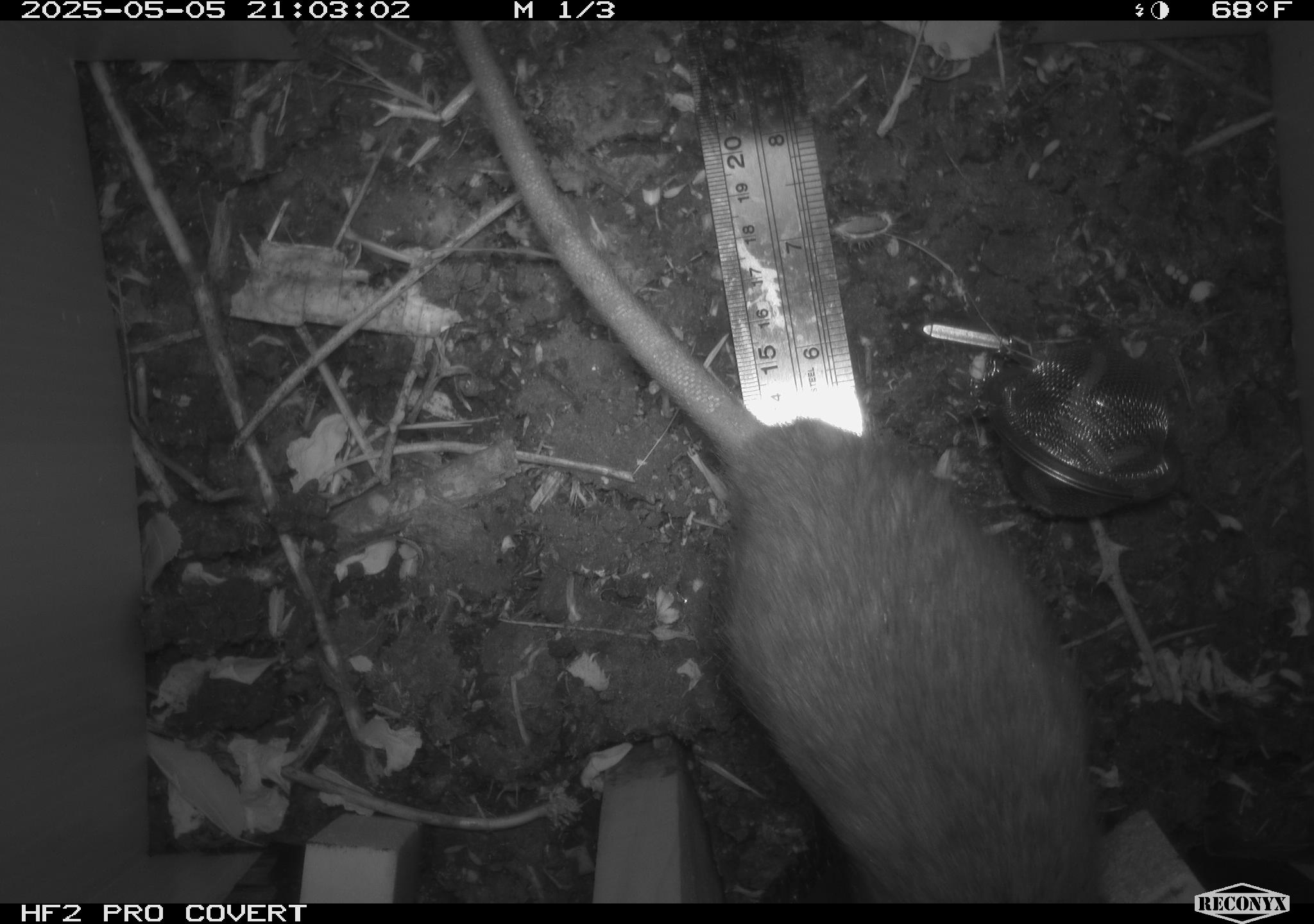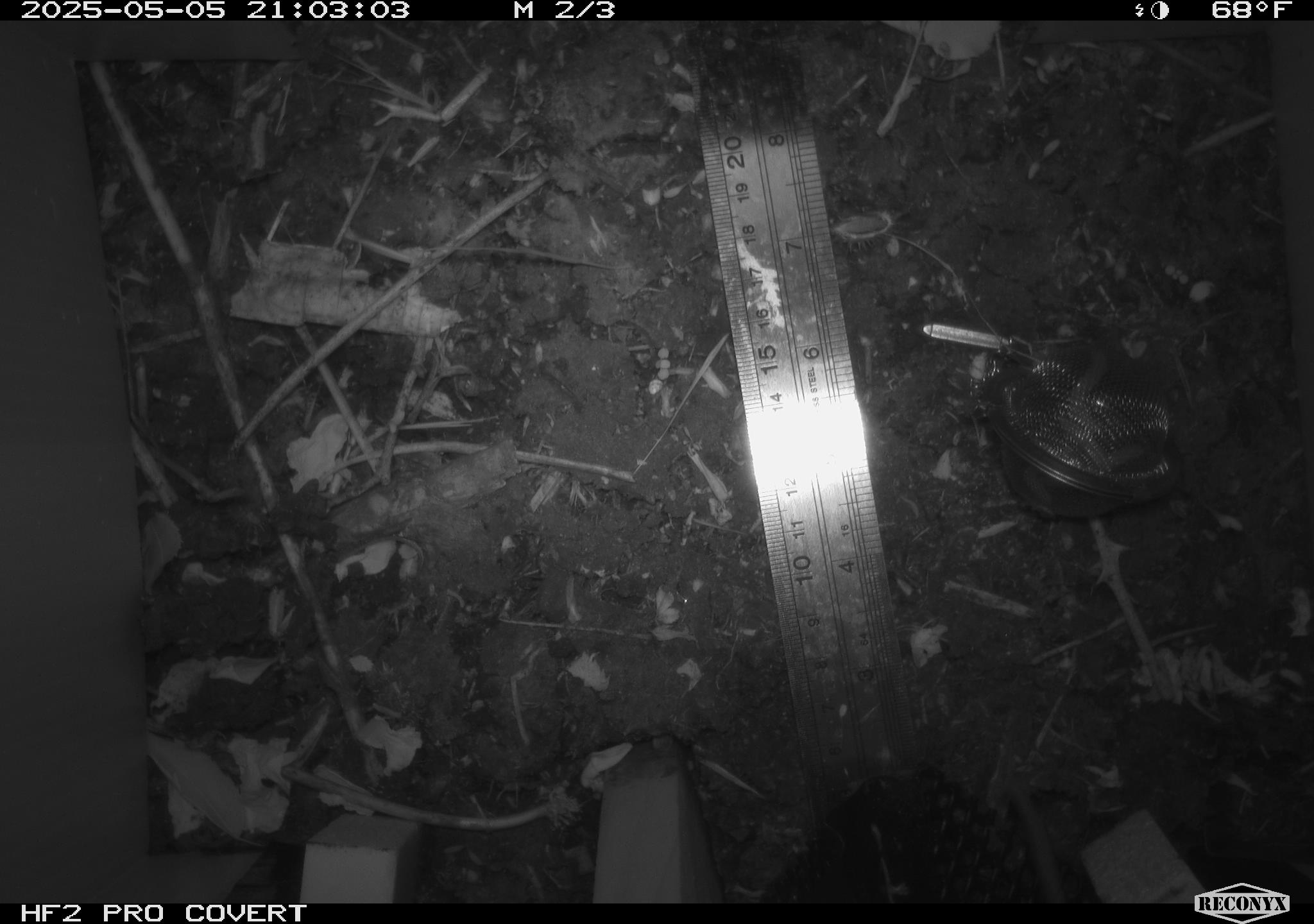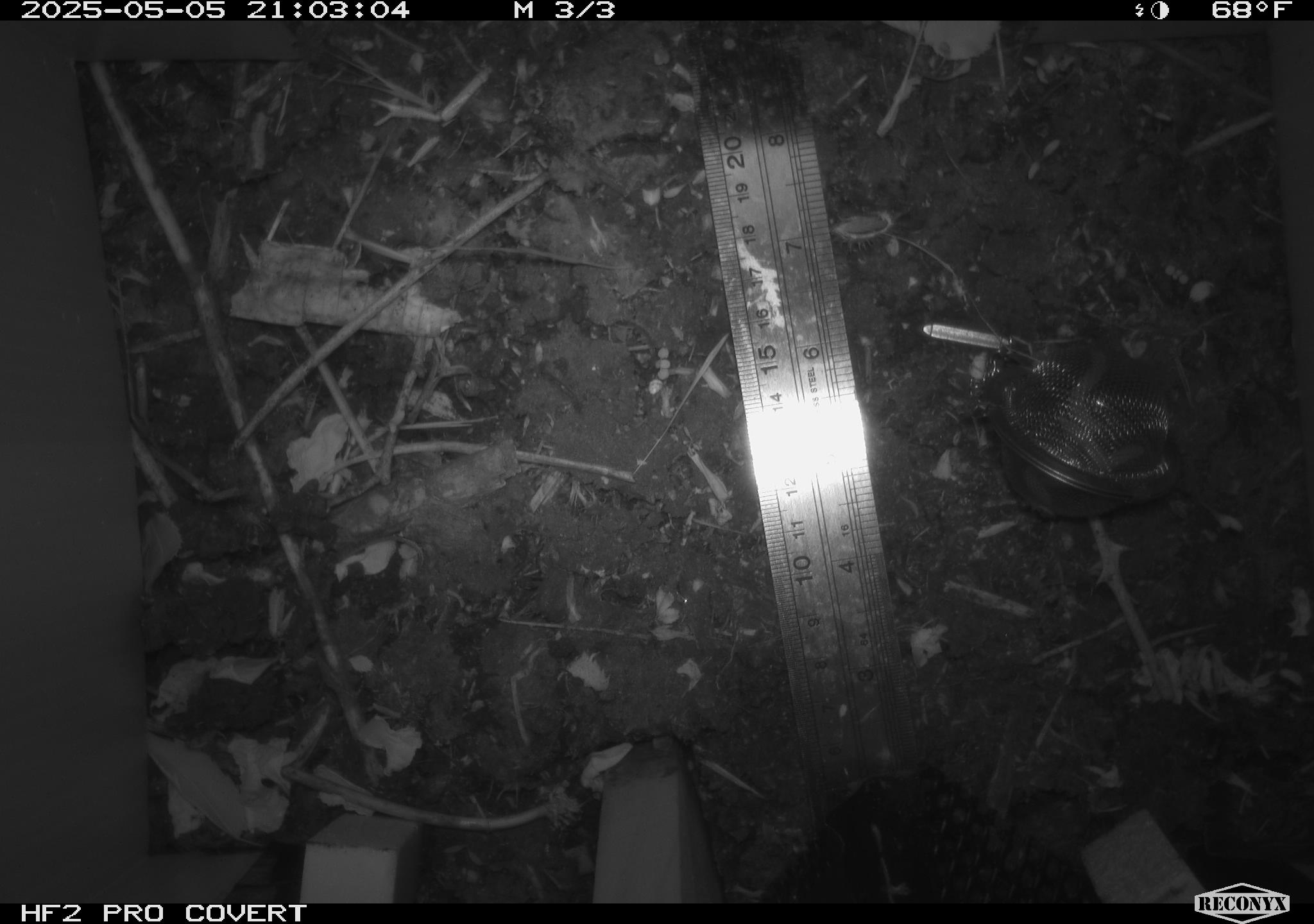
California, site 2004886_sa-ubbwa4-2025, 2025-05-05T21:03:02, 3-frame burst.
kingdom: Animalia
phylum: Chordata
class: Mammalia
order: Rodentia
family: Muridae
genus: Rattus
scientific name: Rattus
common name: rat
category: rattus species